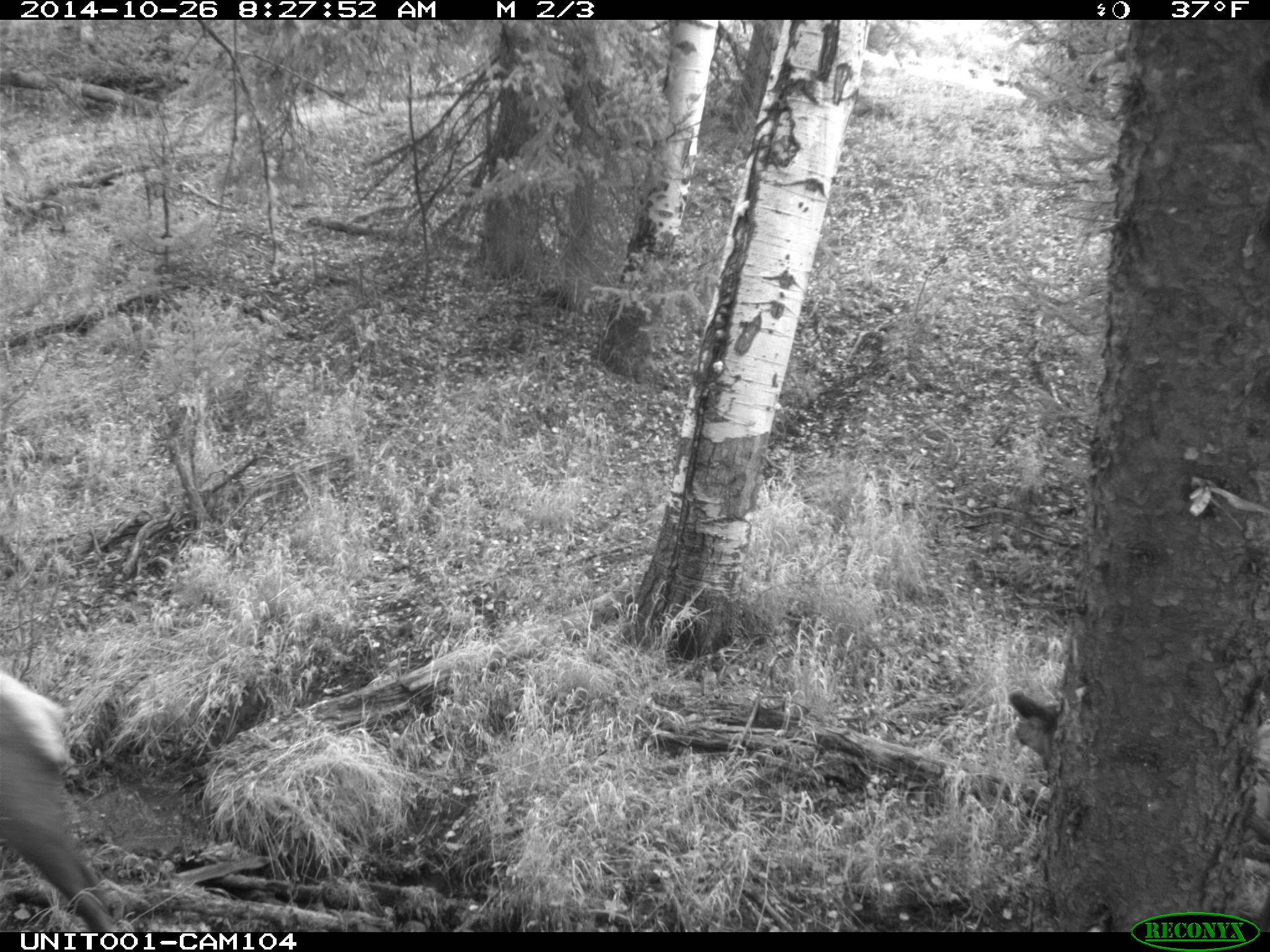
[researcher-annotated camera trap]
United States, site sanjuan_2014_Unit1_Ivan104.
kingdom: Animalia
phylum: Chordata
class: Mammalia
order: Artiodactyla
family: Cervidae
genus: Cervus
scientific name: Cervus elaphus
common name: red deer